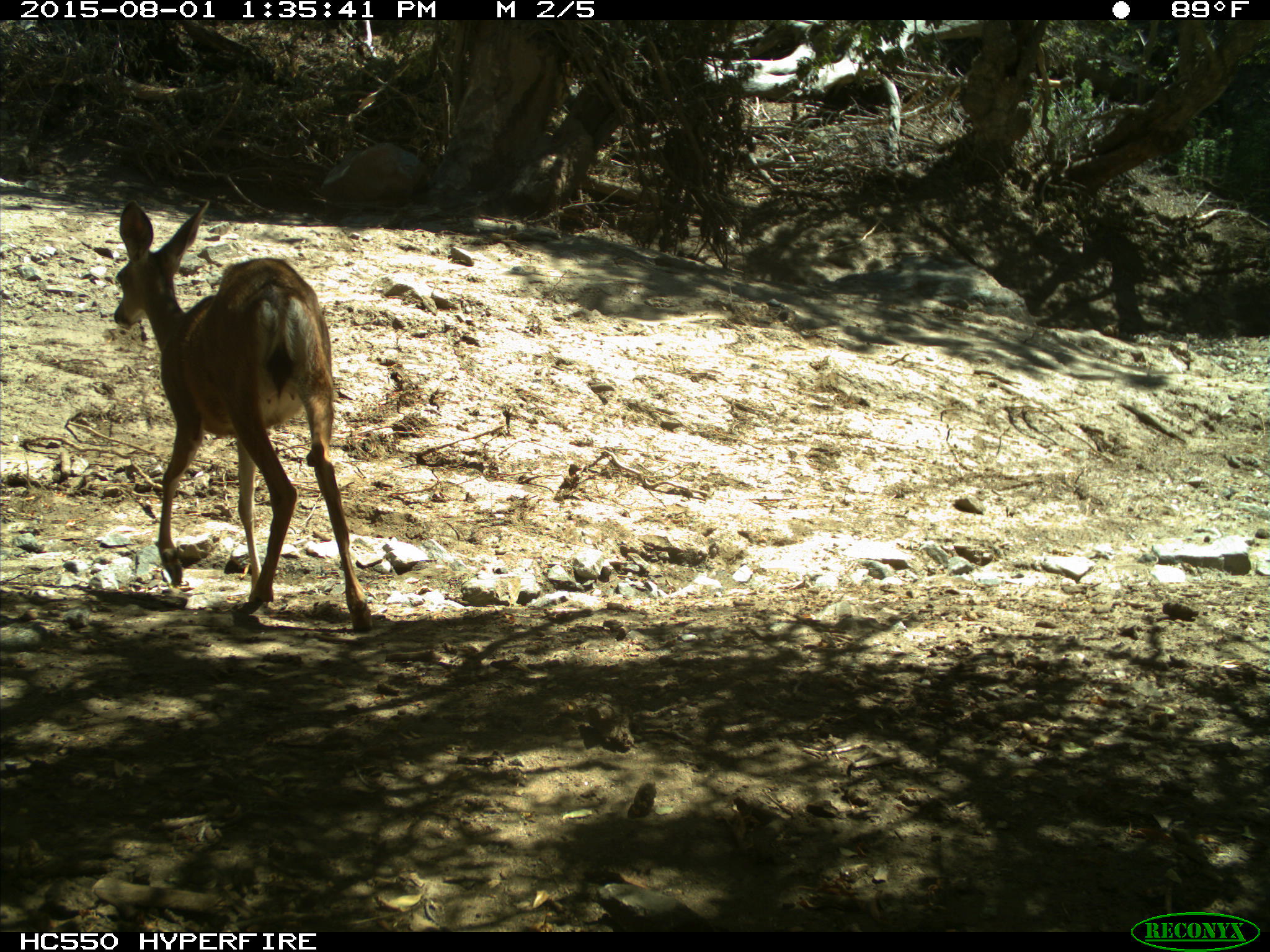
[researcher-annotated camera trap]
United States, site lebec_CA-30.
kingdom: Animalia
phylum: Chordata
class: Mammalia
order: Artiodactyla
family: Cervidae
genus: Odocoileus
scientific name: Odocoileus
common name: deer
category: unidentified deer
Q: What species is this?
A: Unidentified deer (deer) (Odocoileus).